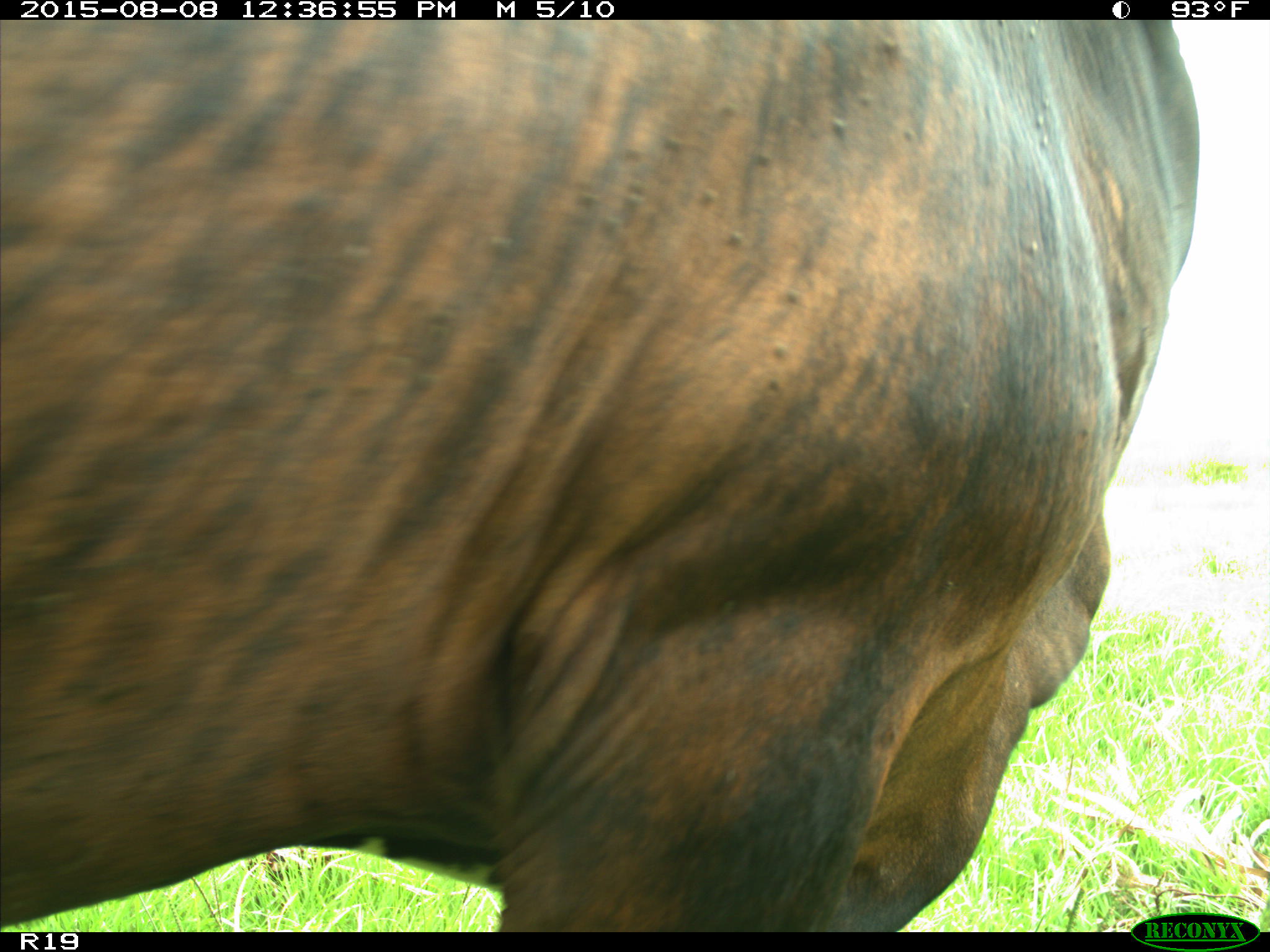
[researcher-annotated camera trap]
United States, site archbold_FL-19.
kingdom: Animalia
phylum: Chordata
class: Mammalia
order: Artiodactyla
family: Bovidae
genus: Bos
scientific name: Bos taurus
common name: domestic cow